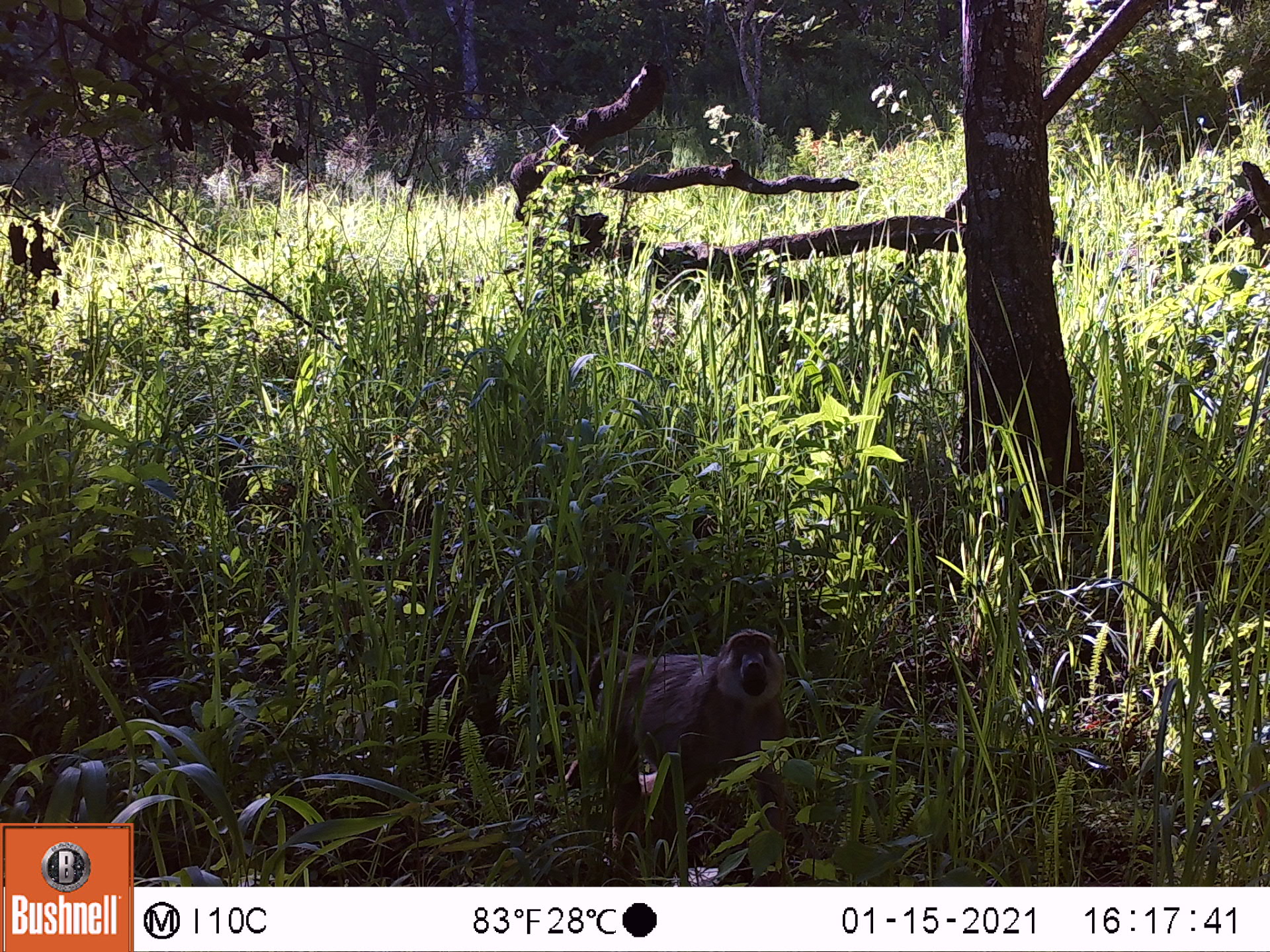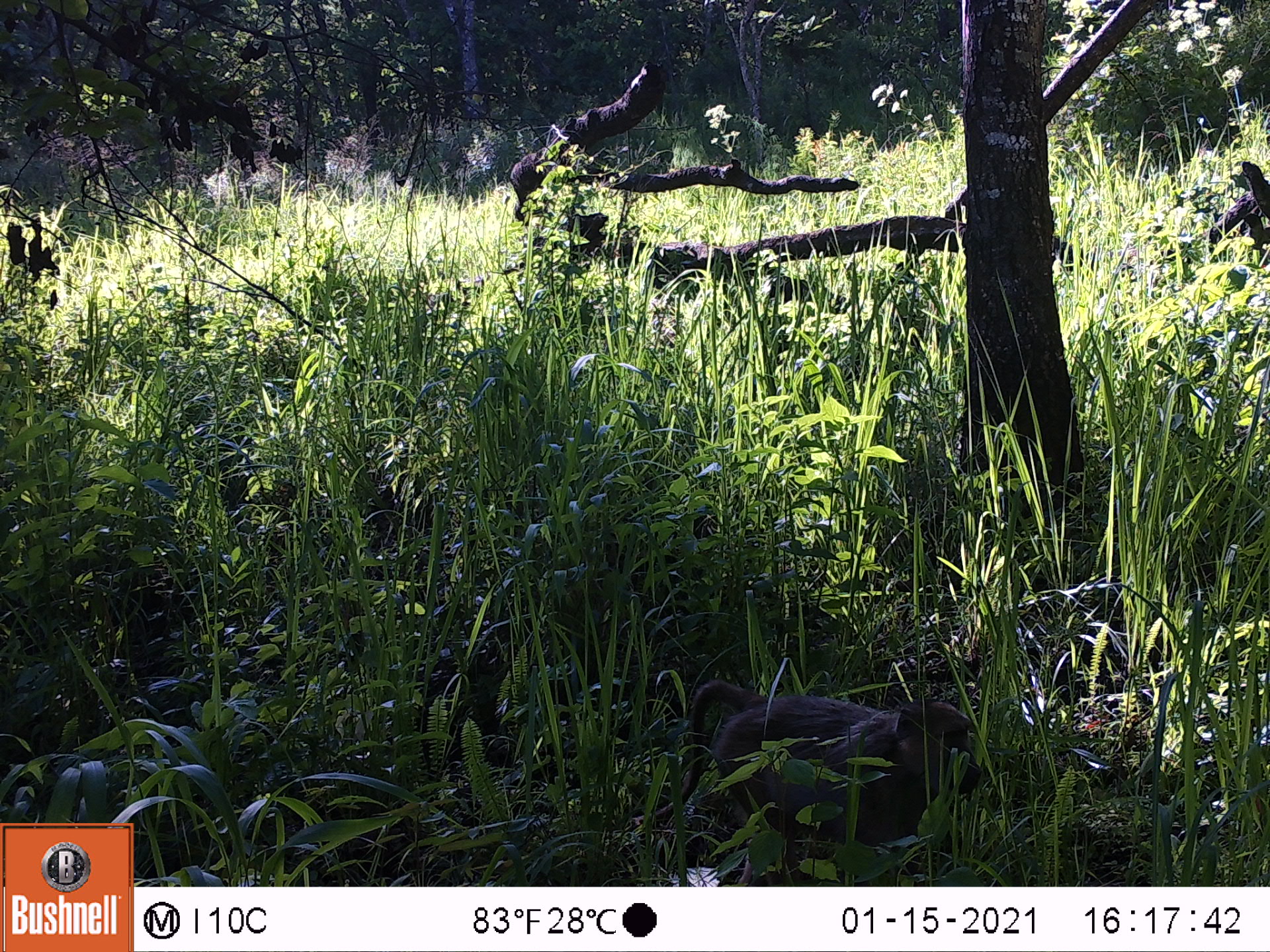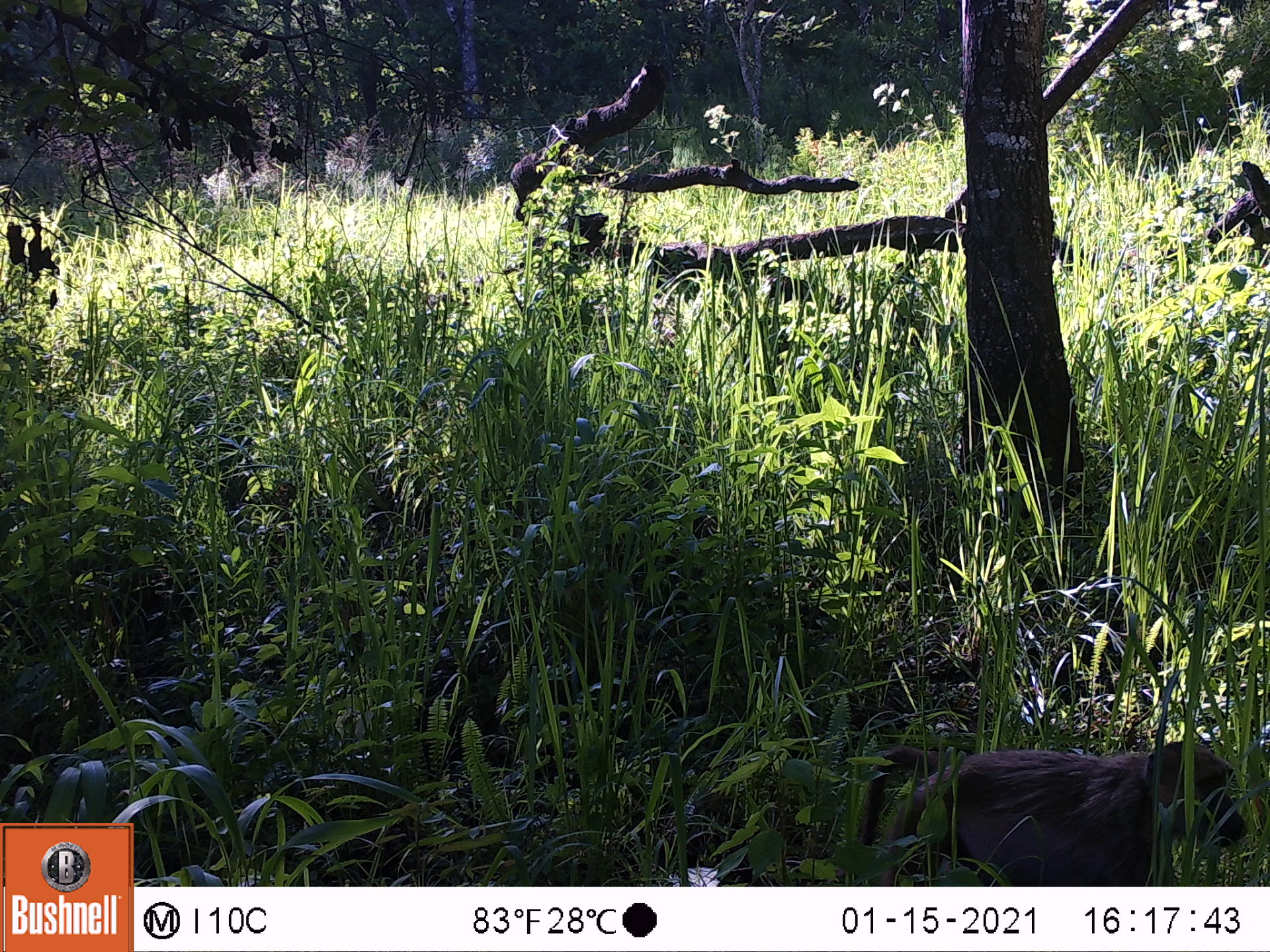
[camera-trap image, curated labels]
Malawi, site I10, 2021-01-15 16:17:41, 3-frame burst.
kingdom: Animalia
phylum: Chordata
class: Mammalia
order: Primates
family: Cercopithecidae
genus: Papio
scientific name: Papio cynocephalus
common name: yellow baboon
Yellow baboon (Papio cynocephalus), count 1.